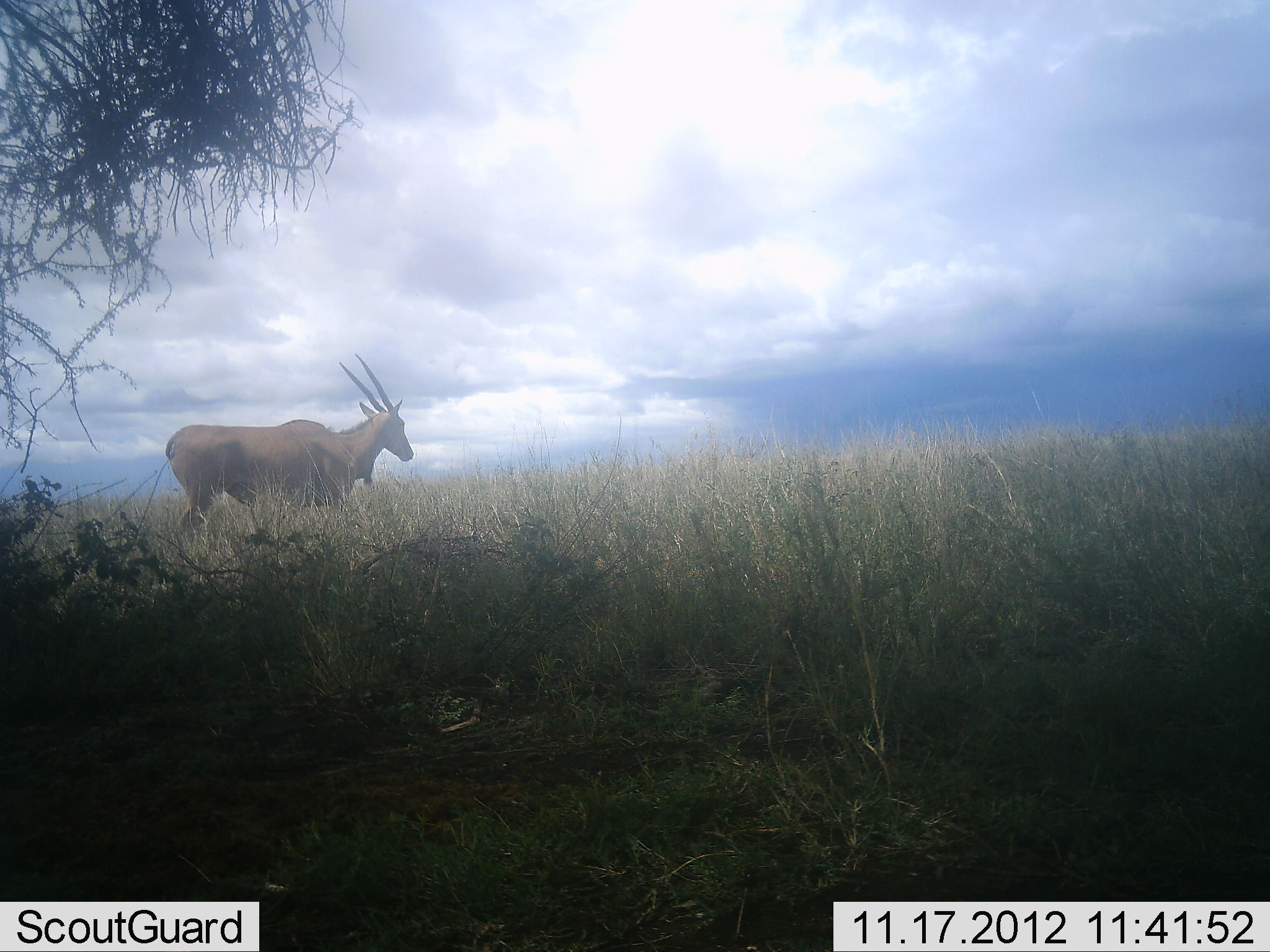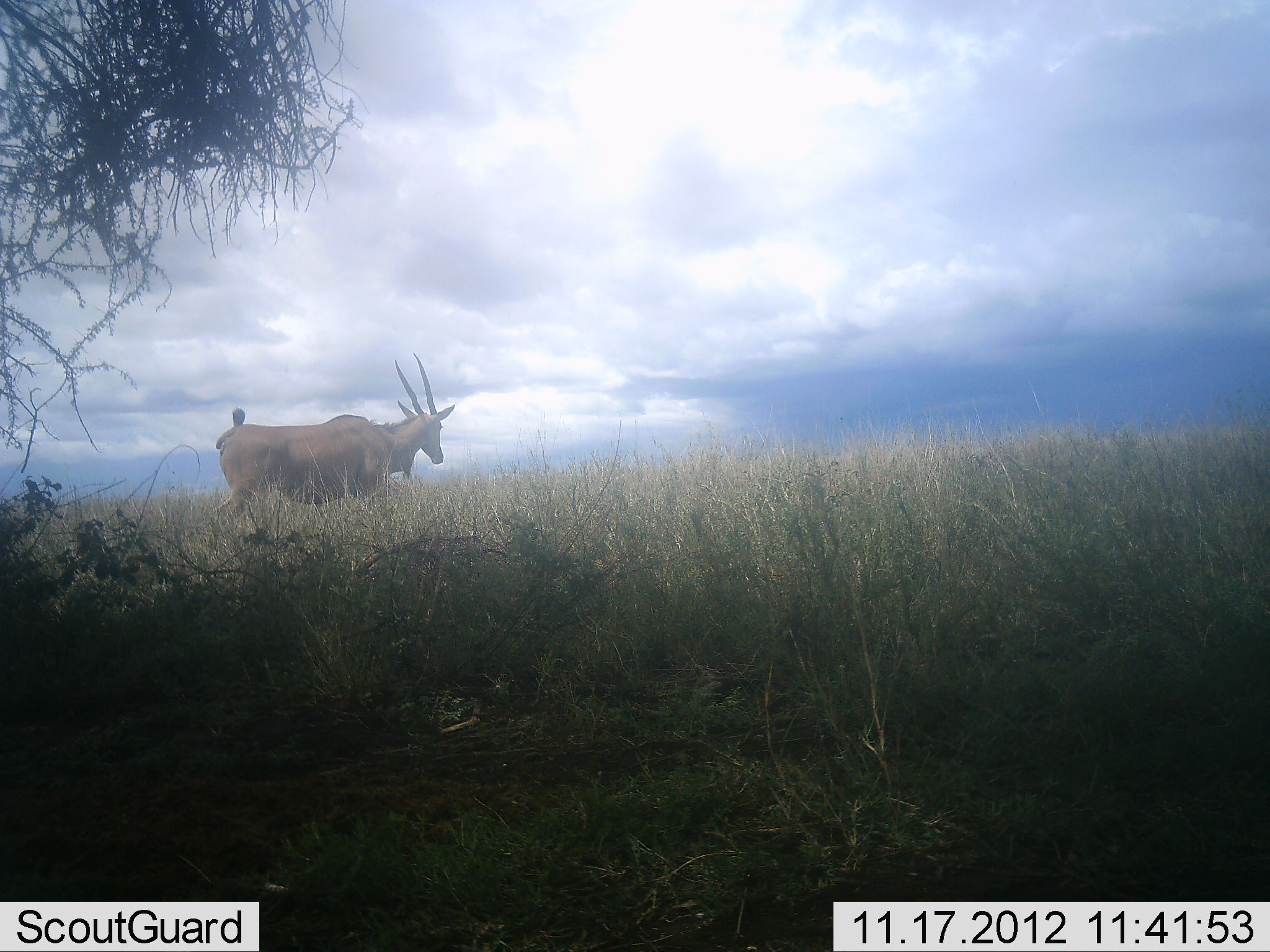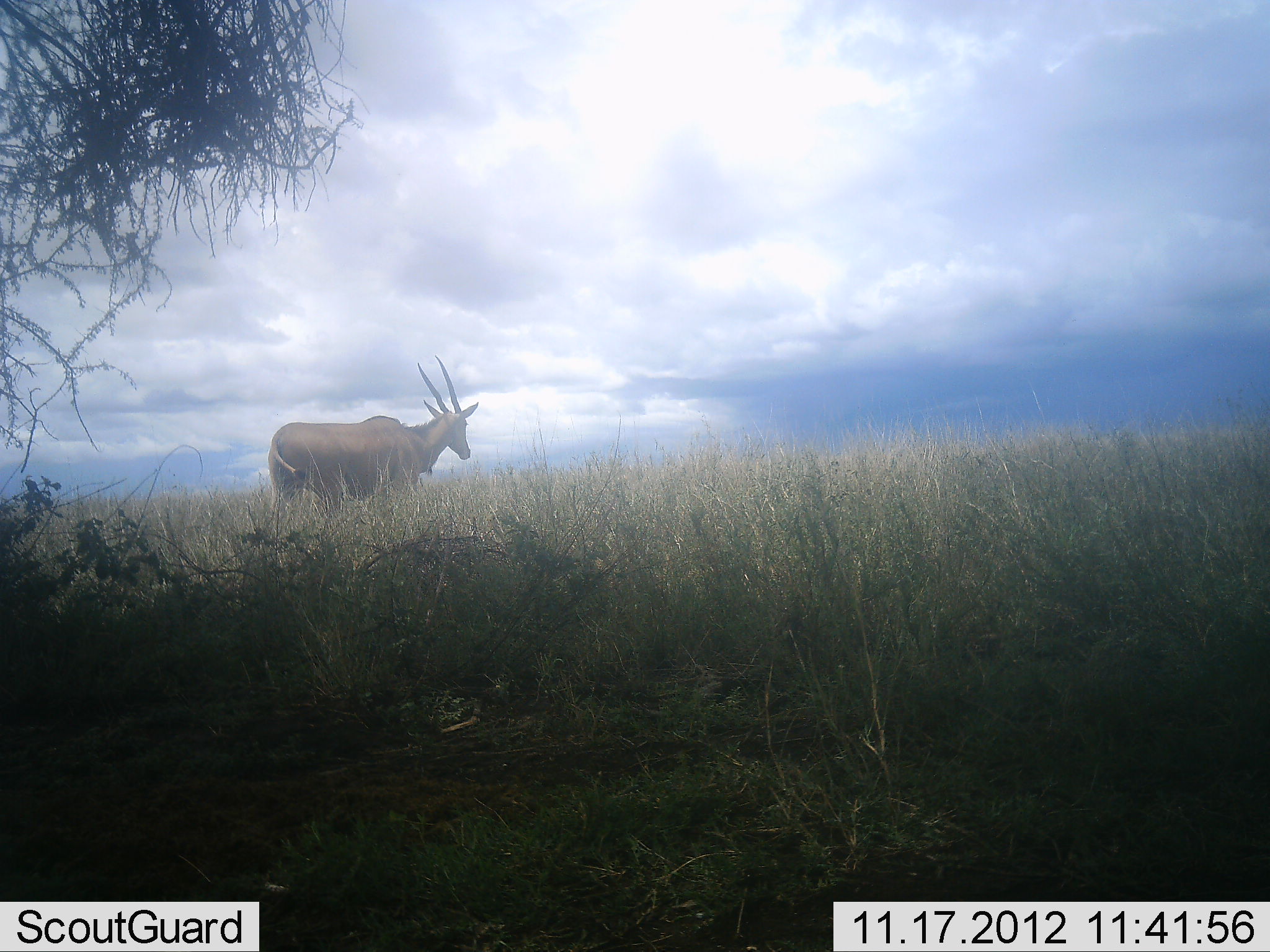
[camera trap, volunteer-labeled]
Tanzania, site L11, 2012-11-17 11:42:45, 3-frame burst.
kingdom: Animalia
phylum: Chordata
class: Mammalia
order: Artiodactyla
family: Bovidae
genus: Tragelaphus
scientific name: Tragelaphus oryx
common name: eland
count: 1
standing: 0%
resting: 0%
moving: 100%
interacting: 0%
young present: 0%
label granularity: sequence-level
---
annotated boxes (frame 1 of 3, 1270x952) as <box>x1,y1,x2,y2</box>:
animal: <box>165,353,413,543</box>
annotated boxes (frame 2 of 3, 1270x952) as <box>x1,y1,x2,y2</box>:
animal: <box>213,352,456,535</box>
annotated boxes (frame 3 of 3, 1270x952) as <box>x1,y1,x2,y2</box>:
animal: <box>267,355,479,523</box>